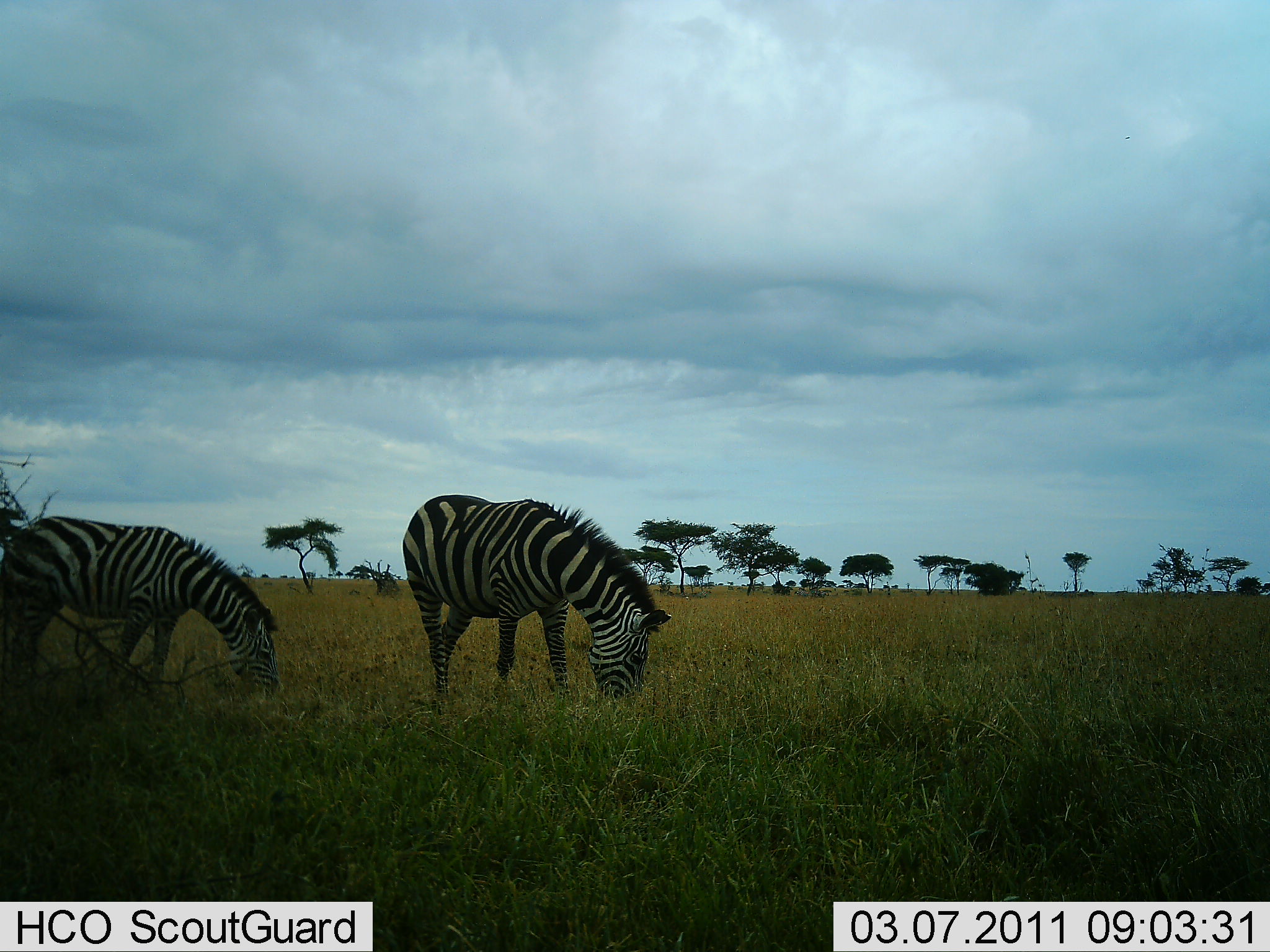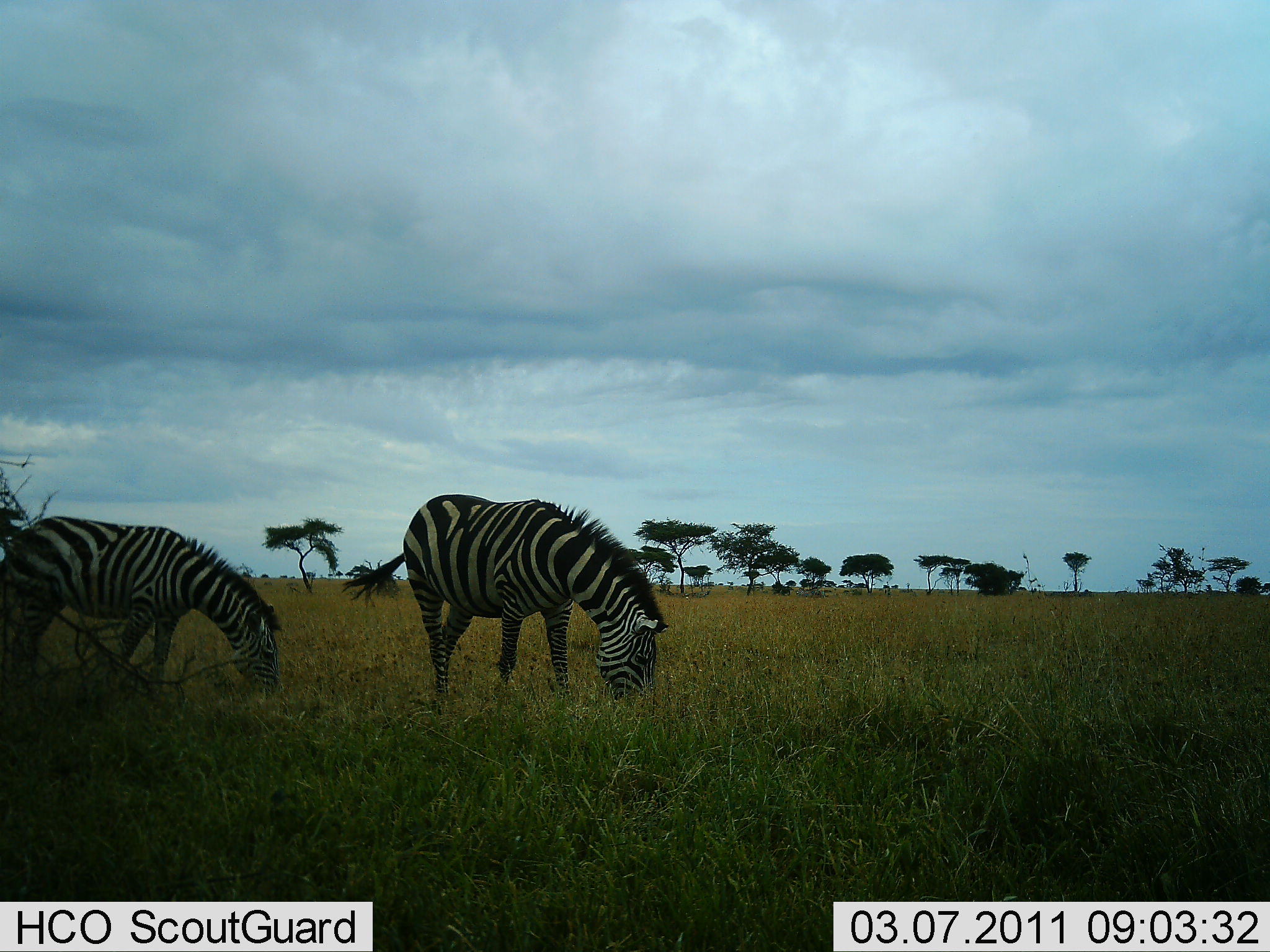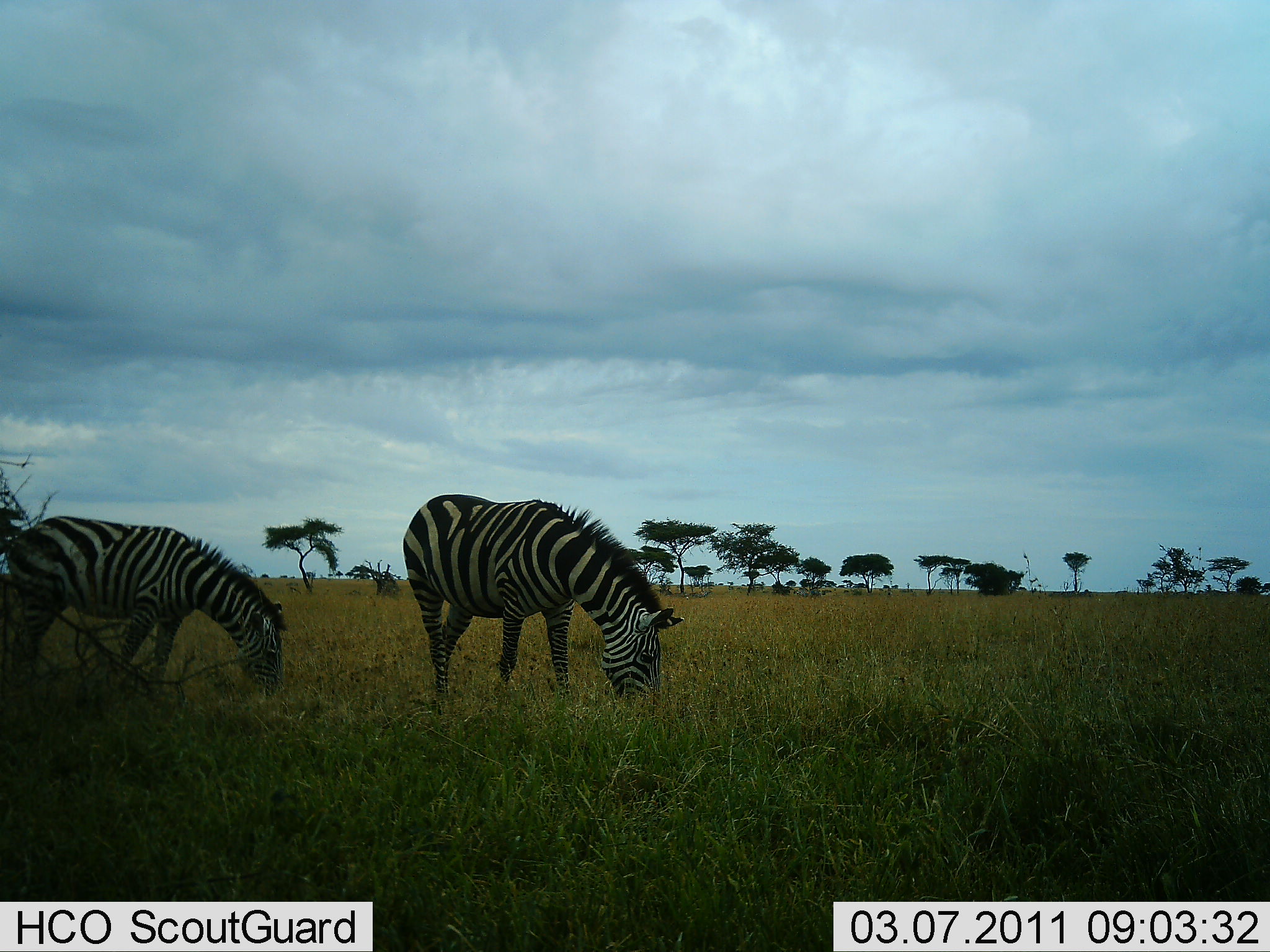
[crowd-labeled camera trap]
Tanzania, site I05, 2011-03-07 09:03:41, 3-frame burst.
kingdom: Animalia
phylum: Chordata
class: Mammalia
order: Perissodactyla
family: Equidae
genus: Equus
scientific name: Equus quagga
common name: plains zebra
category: zebra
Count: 2.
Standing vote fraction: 21%.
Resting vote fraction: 0%.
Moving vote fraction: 0%.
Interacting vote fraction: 0%.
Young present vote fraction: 7%.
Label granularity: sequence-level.